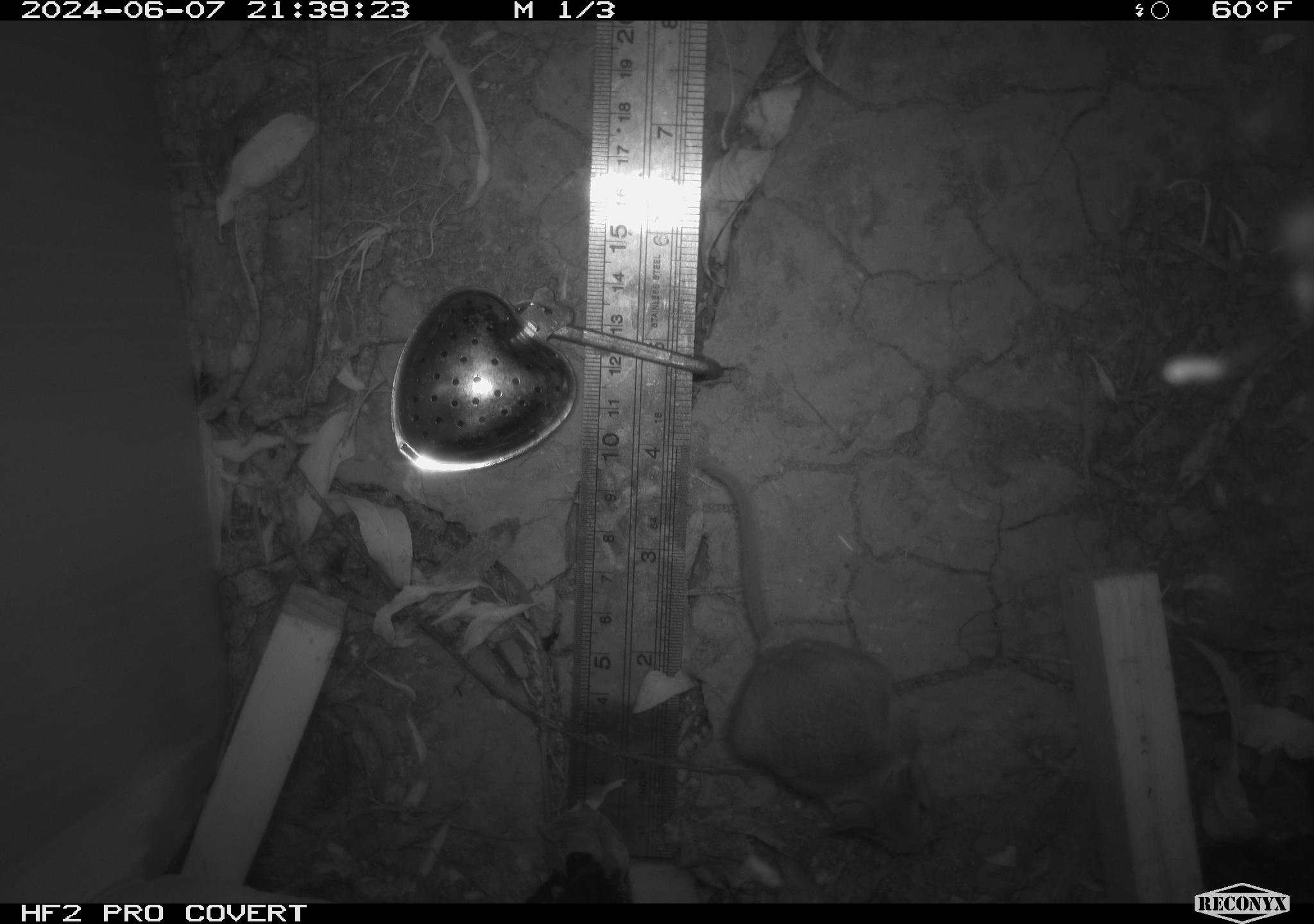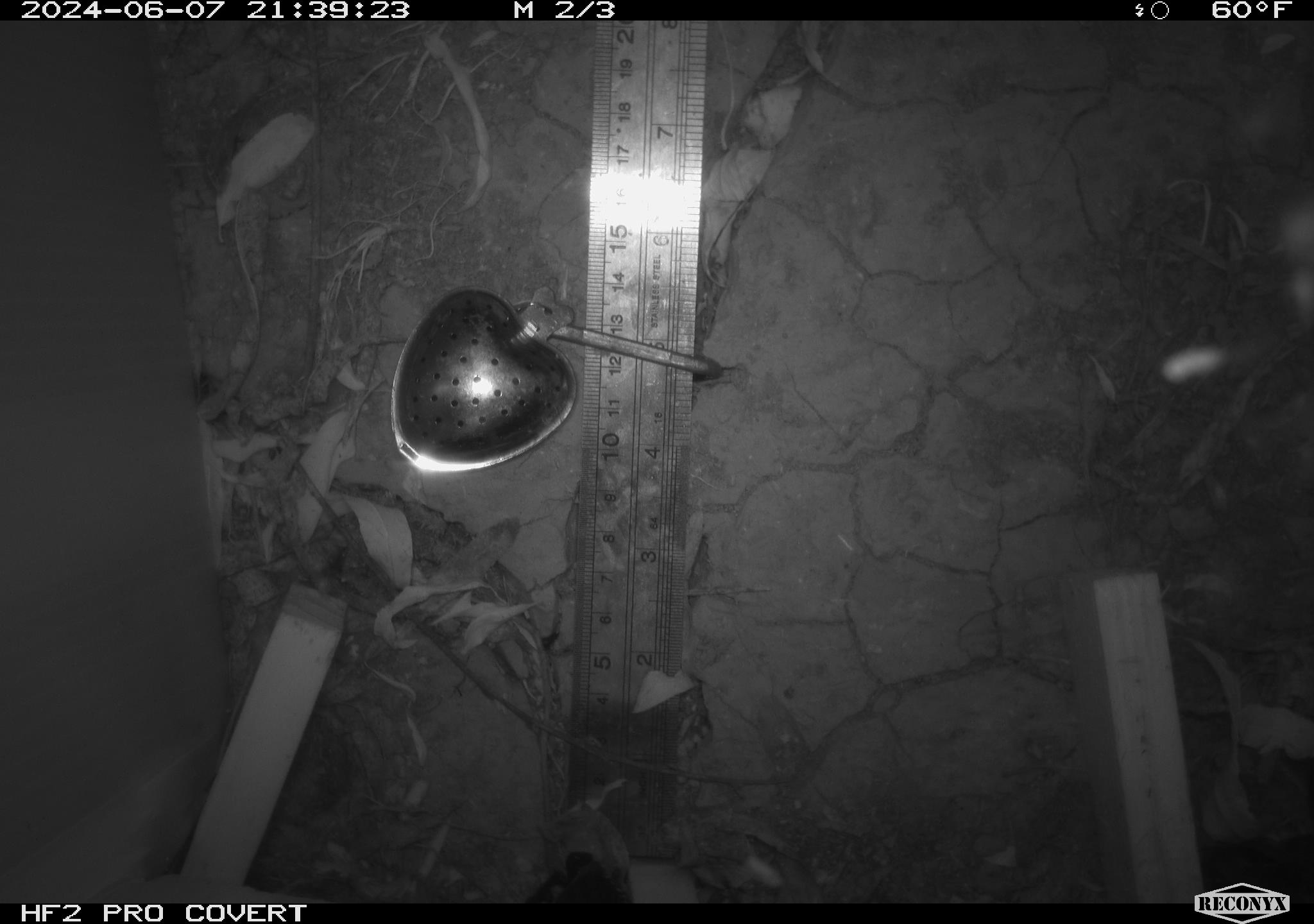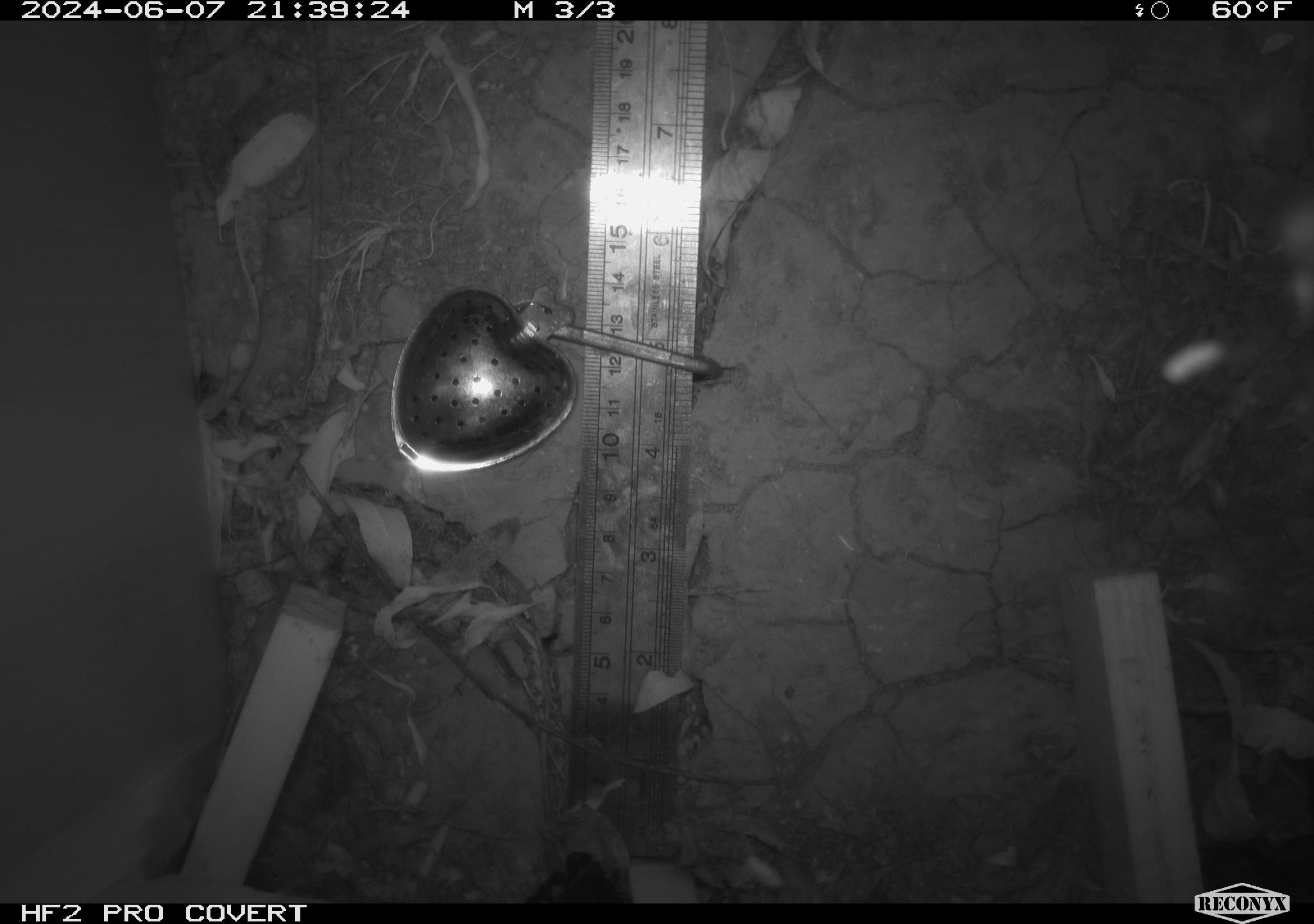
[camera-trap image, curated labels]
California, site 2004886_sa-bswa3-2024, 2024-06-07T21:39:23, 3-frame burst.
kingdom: Animalia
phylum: Chordata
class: Mammalia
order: Rodentia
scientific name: Rodentia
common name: mouse species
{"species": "mouse species (Rodentia)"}